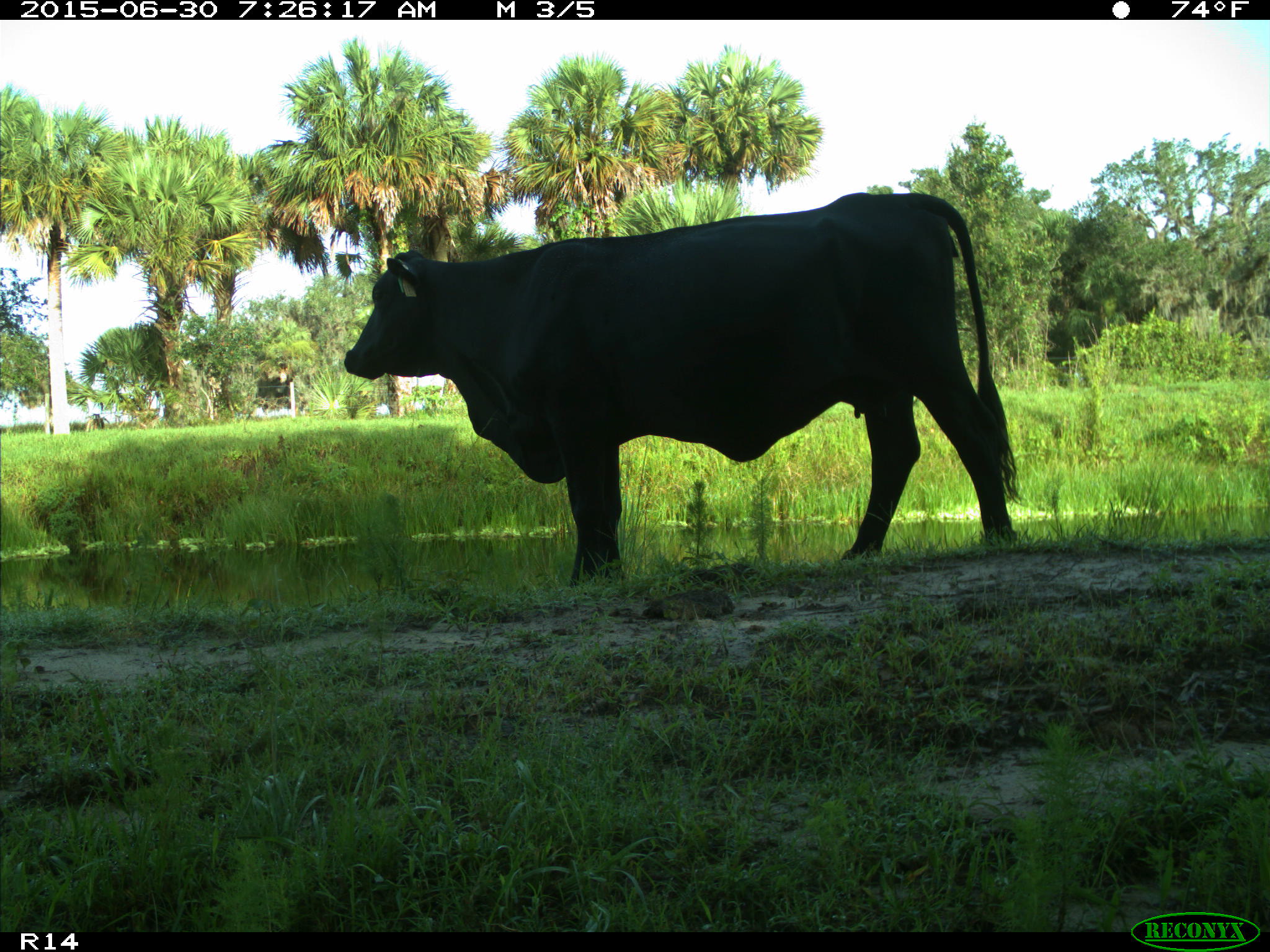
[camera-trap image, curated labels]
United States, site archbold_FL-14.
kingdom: Animalia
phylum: Chordata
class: Mammalia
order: Artiodactyla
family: Bovidae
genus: Bos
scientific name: Bos taurus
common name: domestic cow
Bos taurus (domestic cow).